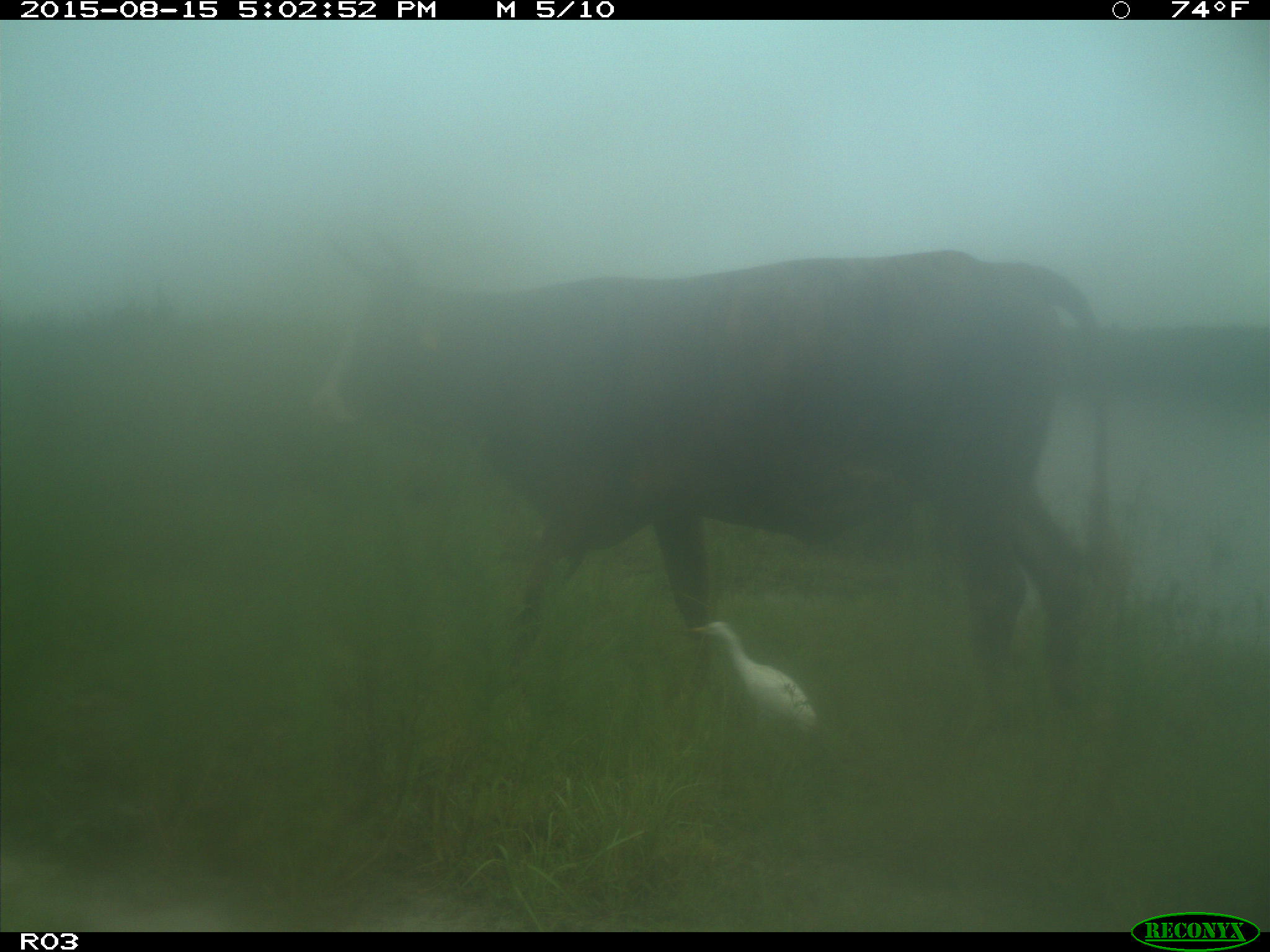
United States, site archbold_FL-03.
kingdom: Animalia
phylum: Chordata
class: Mammalia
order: Artiodactyla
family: Bovidae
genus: Bos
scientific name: Bos taurus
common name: domestic cow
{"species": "Bos taurus (domestic cow)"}